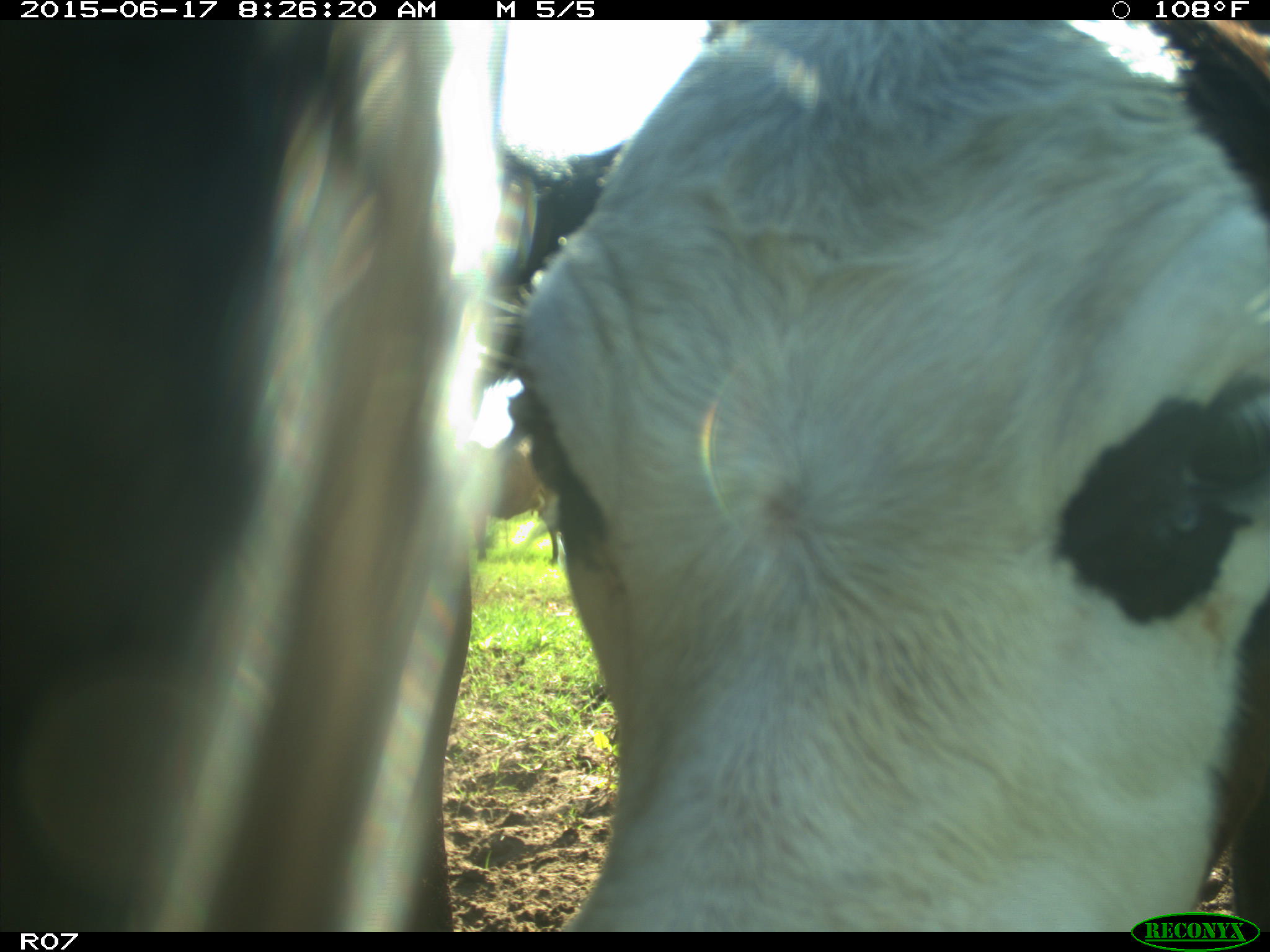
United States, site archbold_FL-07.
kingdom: Animalia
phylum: Chordata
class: Mammalia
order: Artiodactyla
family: Bovidae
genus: Bos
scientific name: Bos taurus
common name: domestic cow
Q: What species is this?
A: Bos taurus (domestic cow).